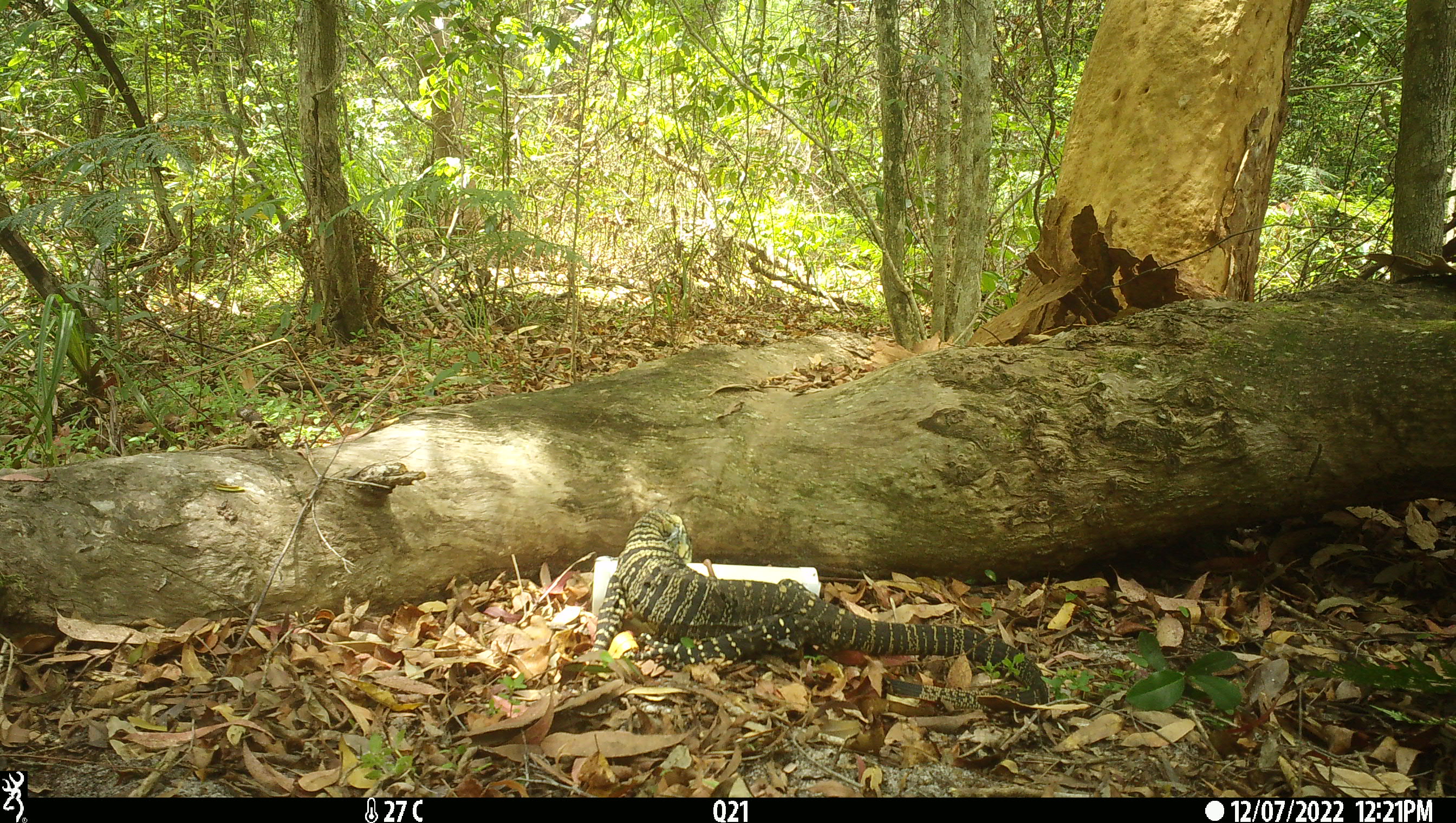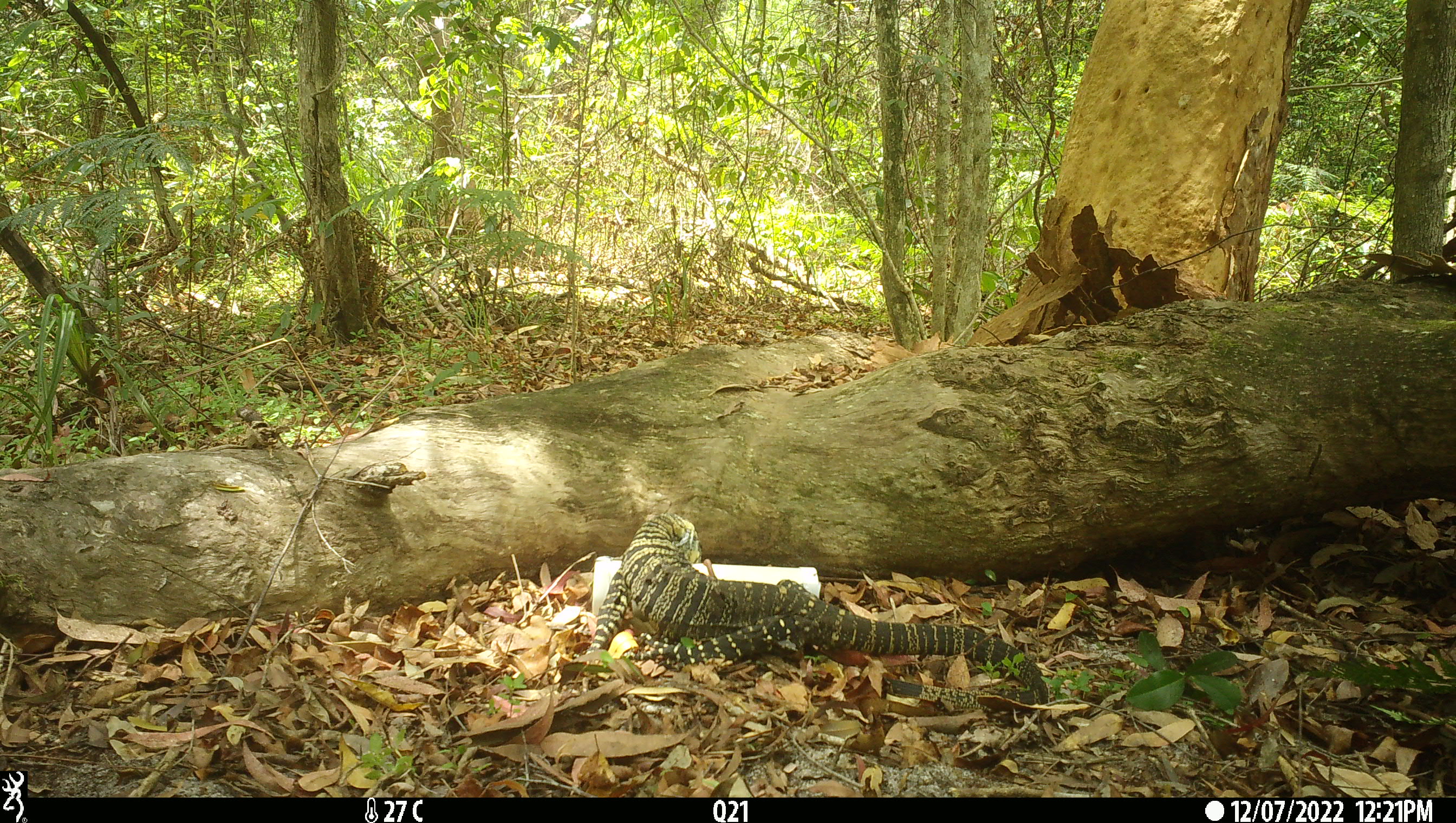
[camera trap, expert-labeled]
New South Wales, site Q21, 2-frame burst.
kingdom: Animalia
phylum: Chordata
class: Reptilia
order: Squamata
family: Varanidae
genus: Varanus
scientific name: Varanus varius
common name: lace monitor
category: goanna